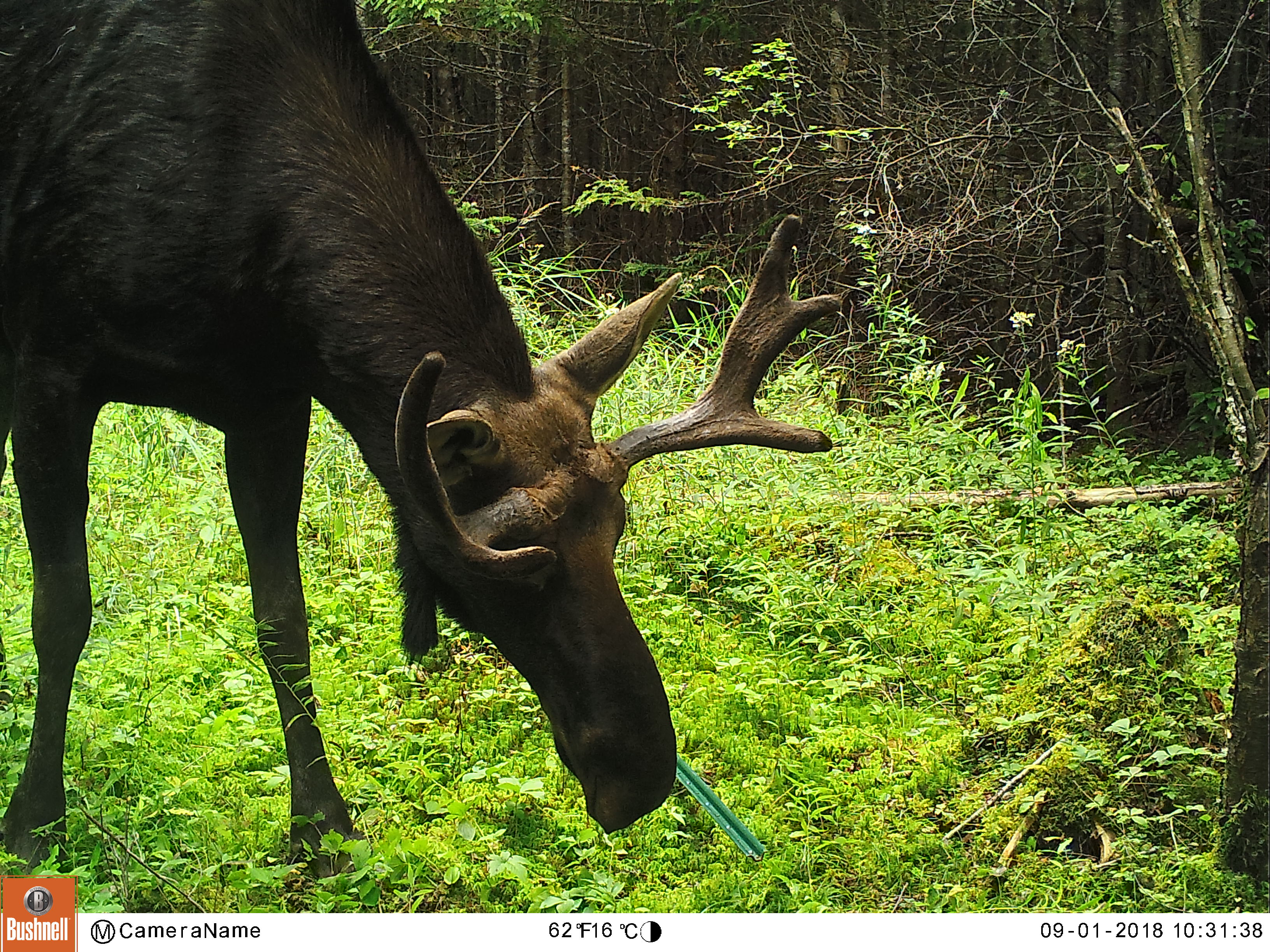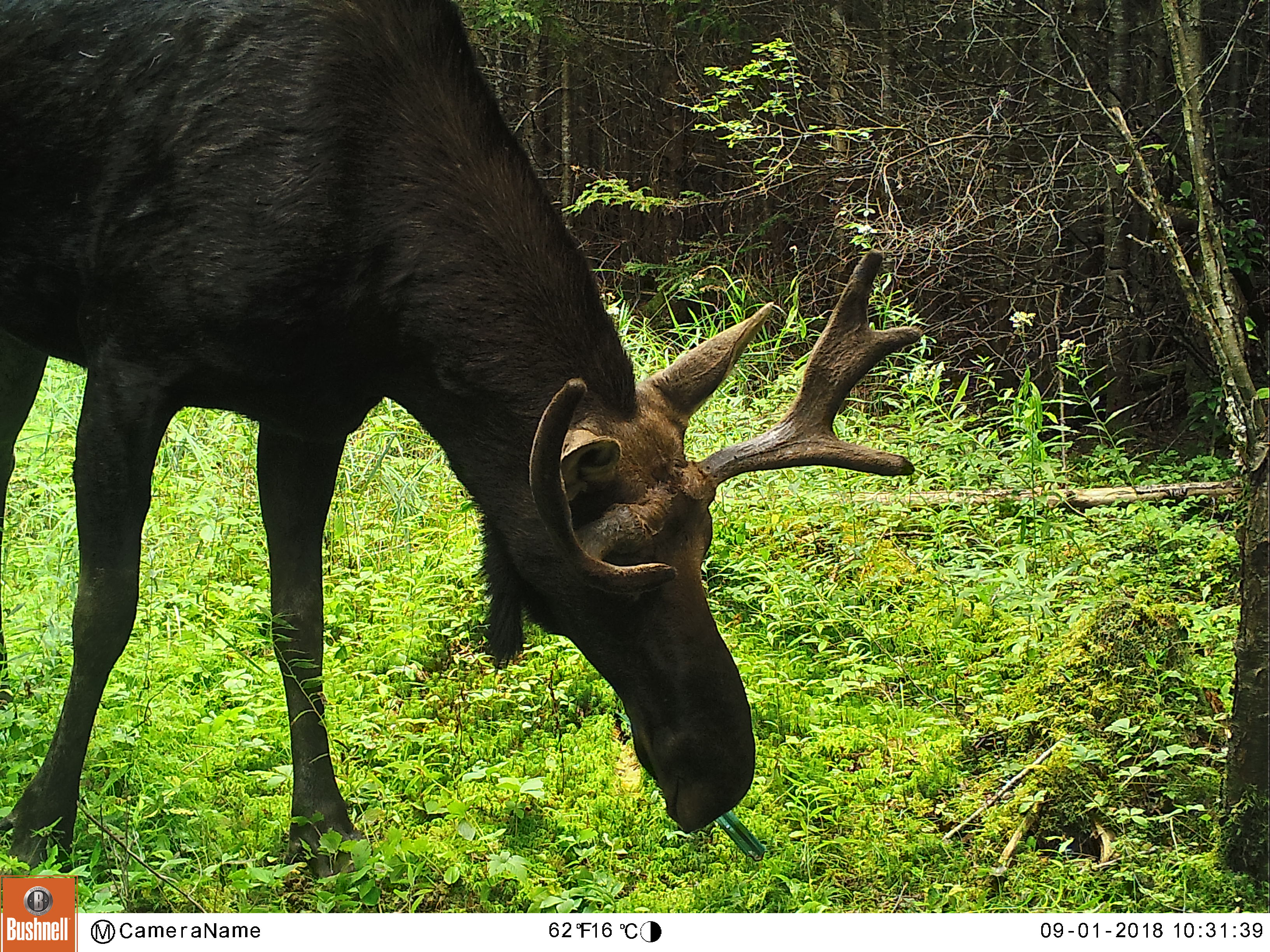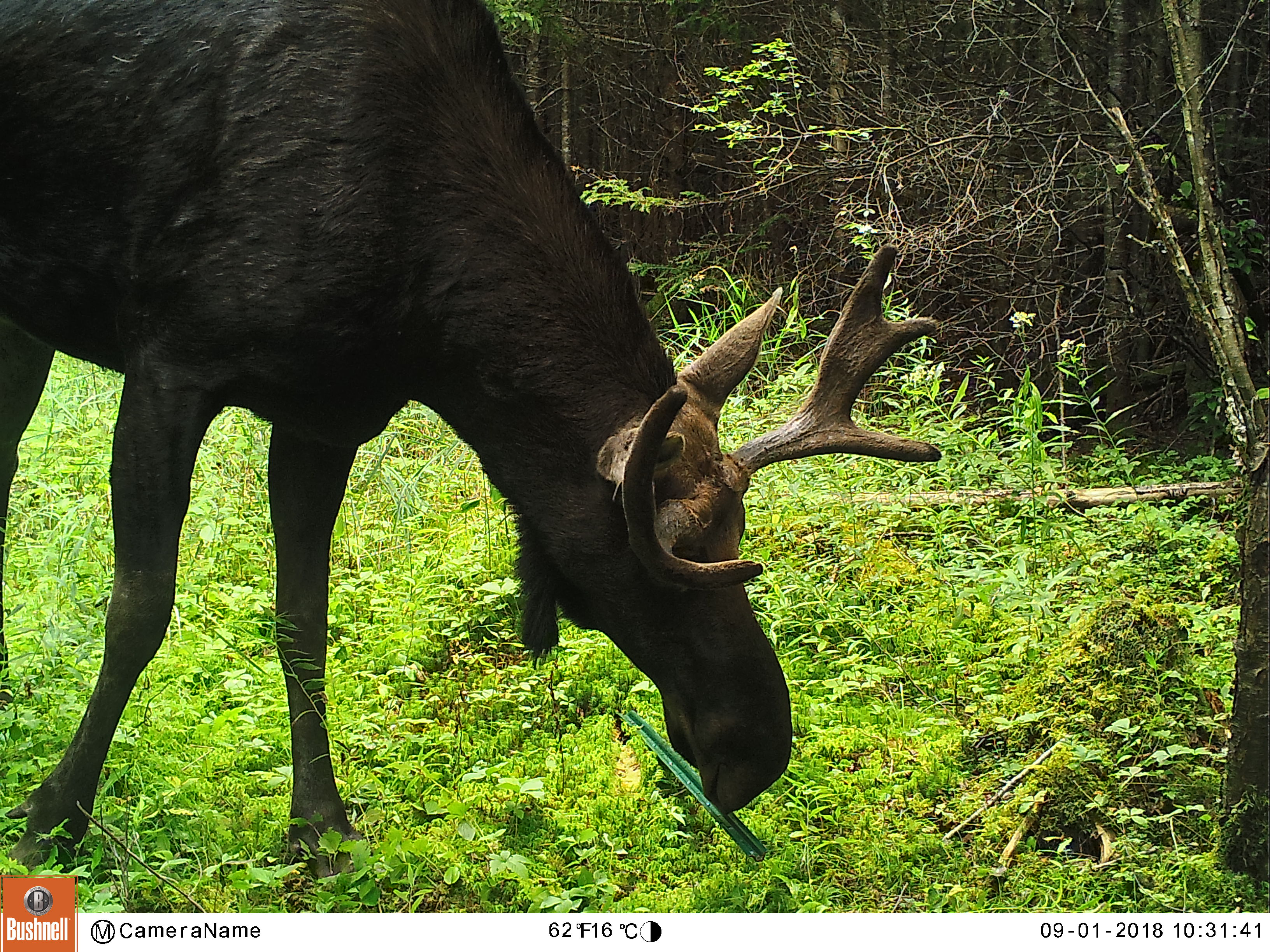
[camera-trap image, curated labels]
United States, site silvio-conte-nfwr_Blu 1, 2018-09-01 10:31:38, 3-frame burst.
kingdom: Animalia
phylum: Chordata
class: Mammalia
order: Artiodactyla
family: Cervidae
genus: Alces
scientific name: Alces alces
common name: moose